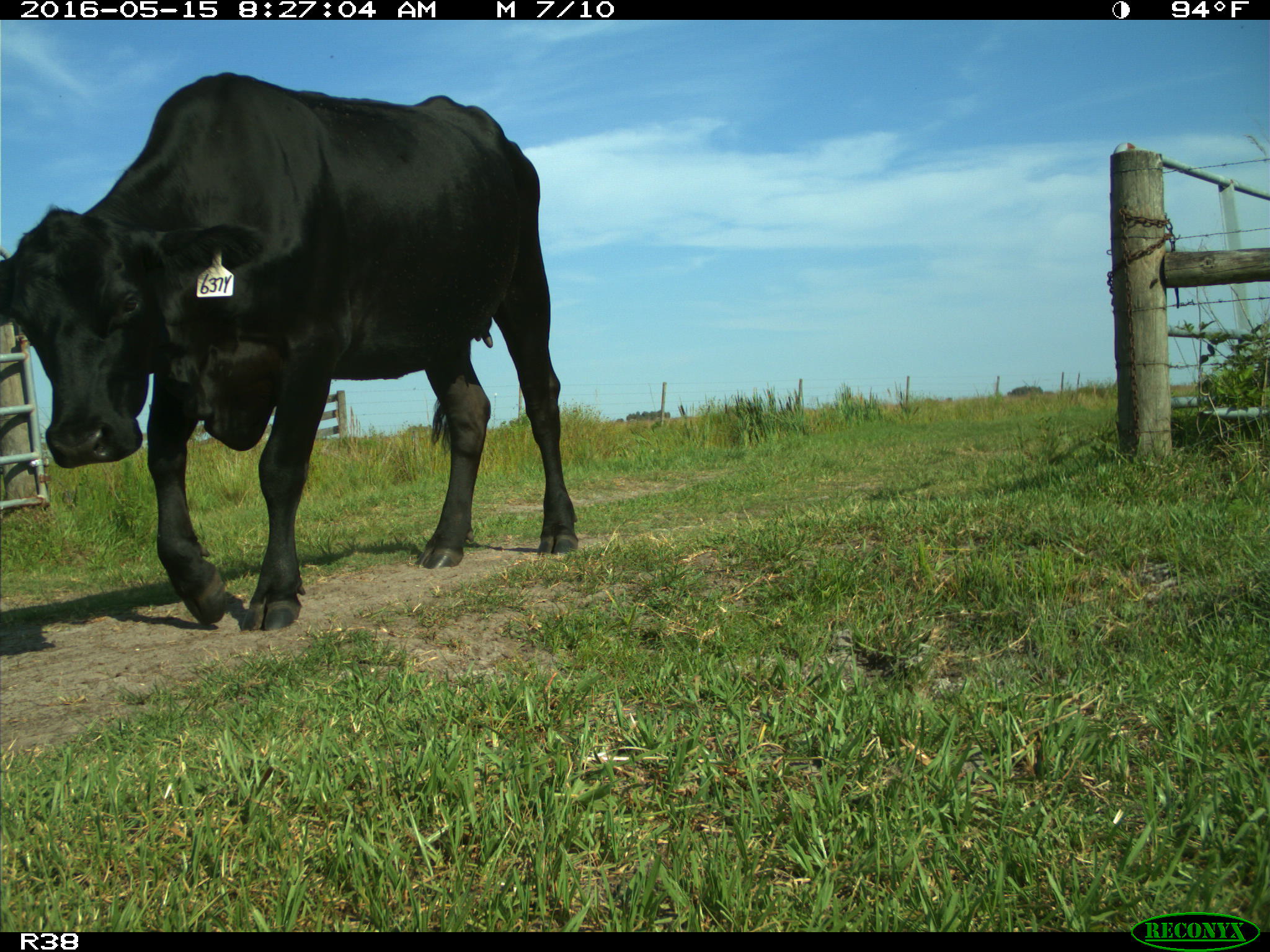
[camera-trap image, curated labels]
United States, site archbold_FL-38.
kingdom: Animalia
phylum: Chordata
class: Mammalia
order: Artiodactyla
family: Bovidae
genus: Bos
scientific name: Bos taurus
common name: domestic cow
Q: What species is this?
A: Bos taurus (domestic cow).